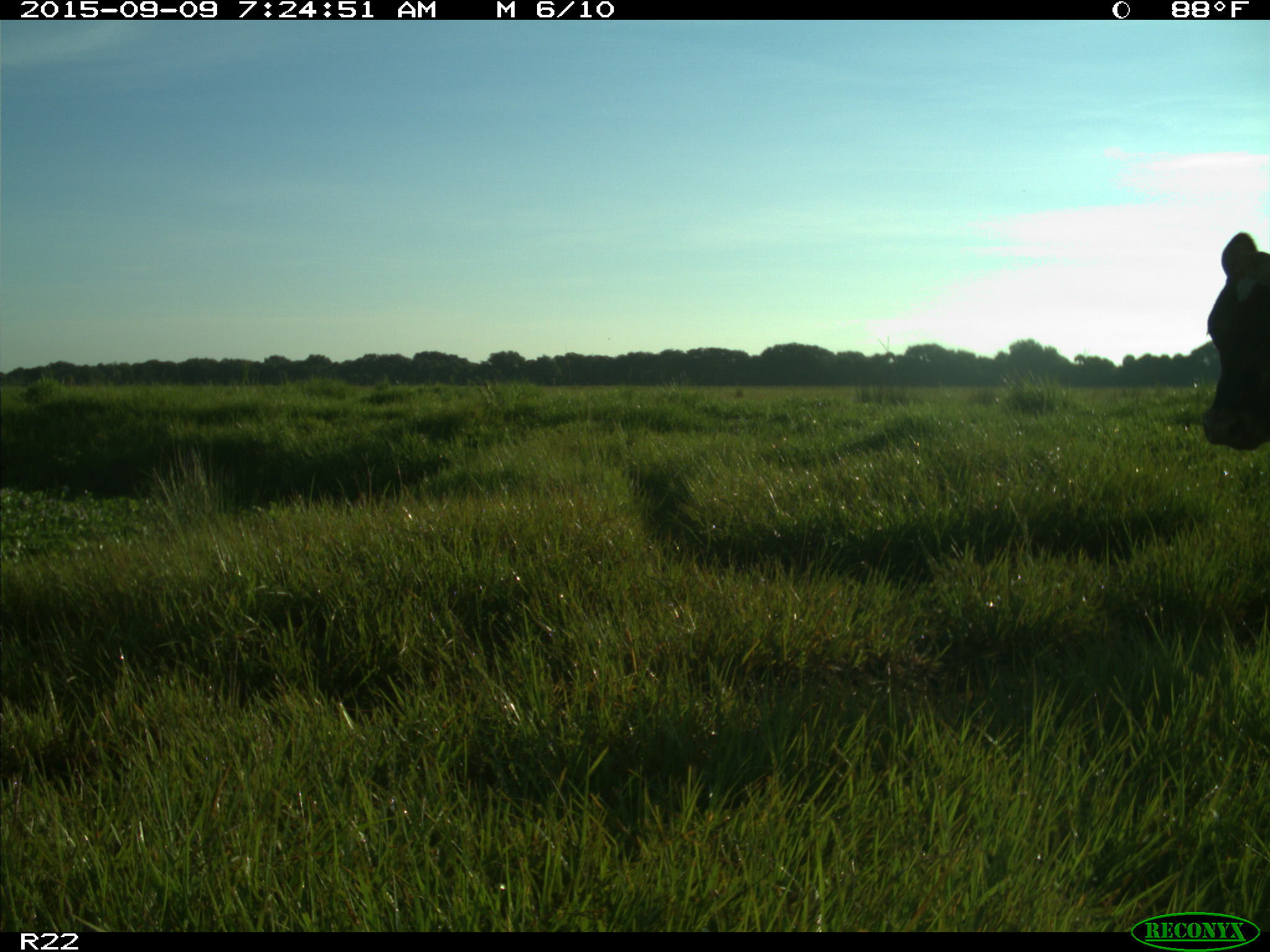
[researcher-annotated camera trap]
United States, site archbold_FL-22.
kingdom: Animalia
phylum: Chordata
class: Mammalia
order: Artiodactyla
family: Bovidae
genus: Bos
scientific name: Bos taurus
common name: domestic cow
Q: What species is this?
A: Bos taurus (domestic cow).